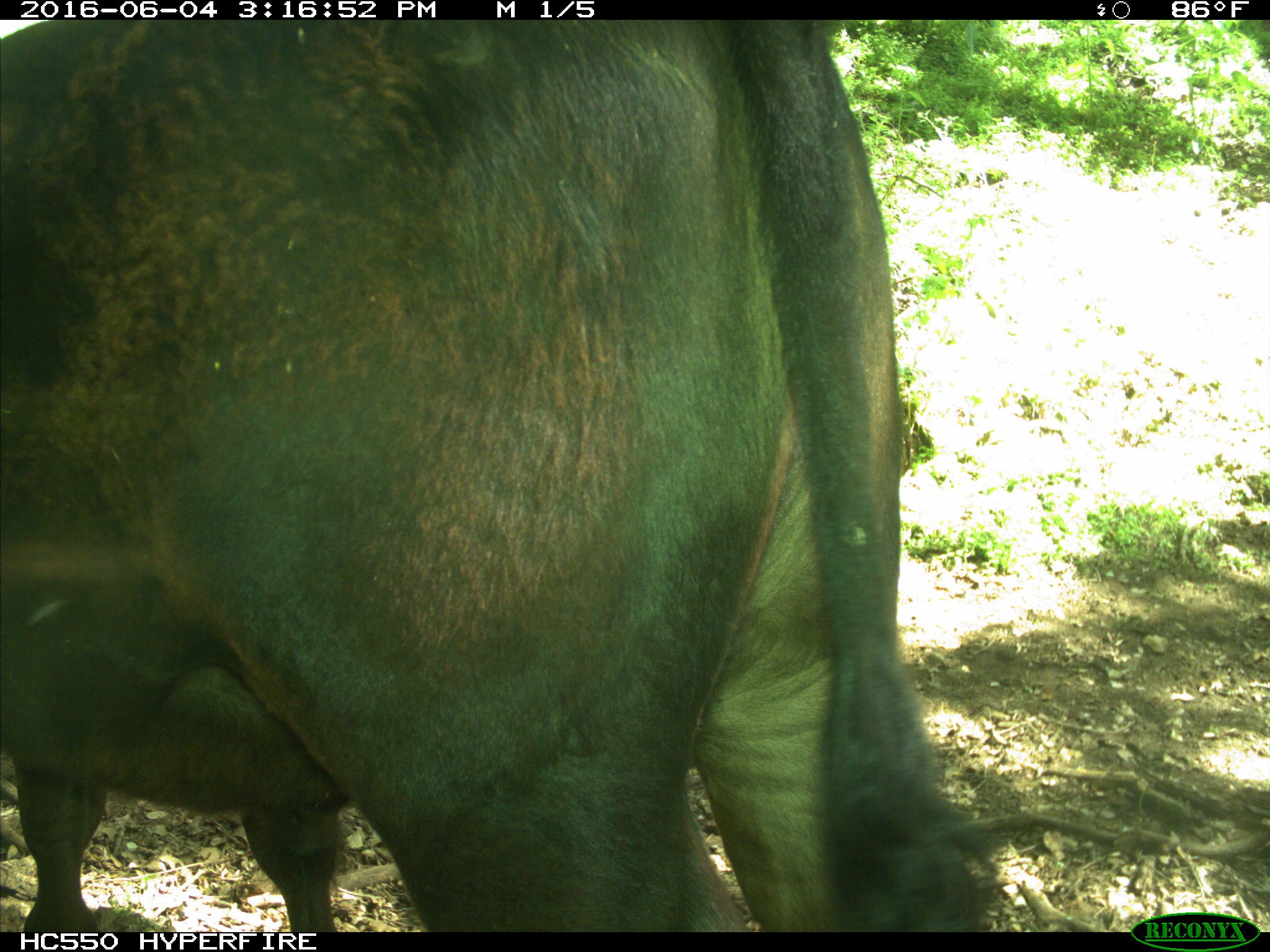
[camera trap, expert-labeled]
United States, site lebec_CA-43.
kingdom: Animalia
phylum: Chordata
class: Mammalia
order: Artiodactyla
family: Bovidae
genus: Bos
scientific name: Bos taurus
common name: domestic cow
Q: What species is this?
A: Bos taurus (domestic cow).